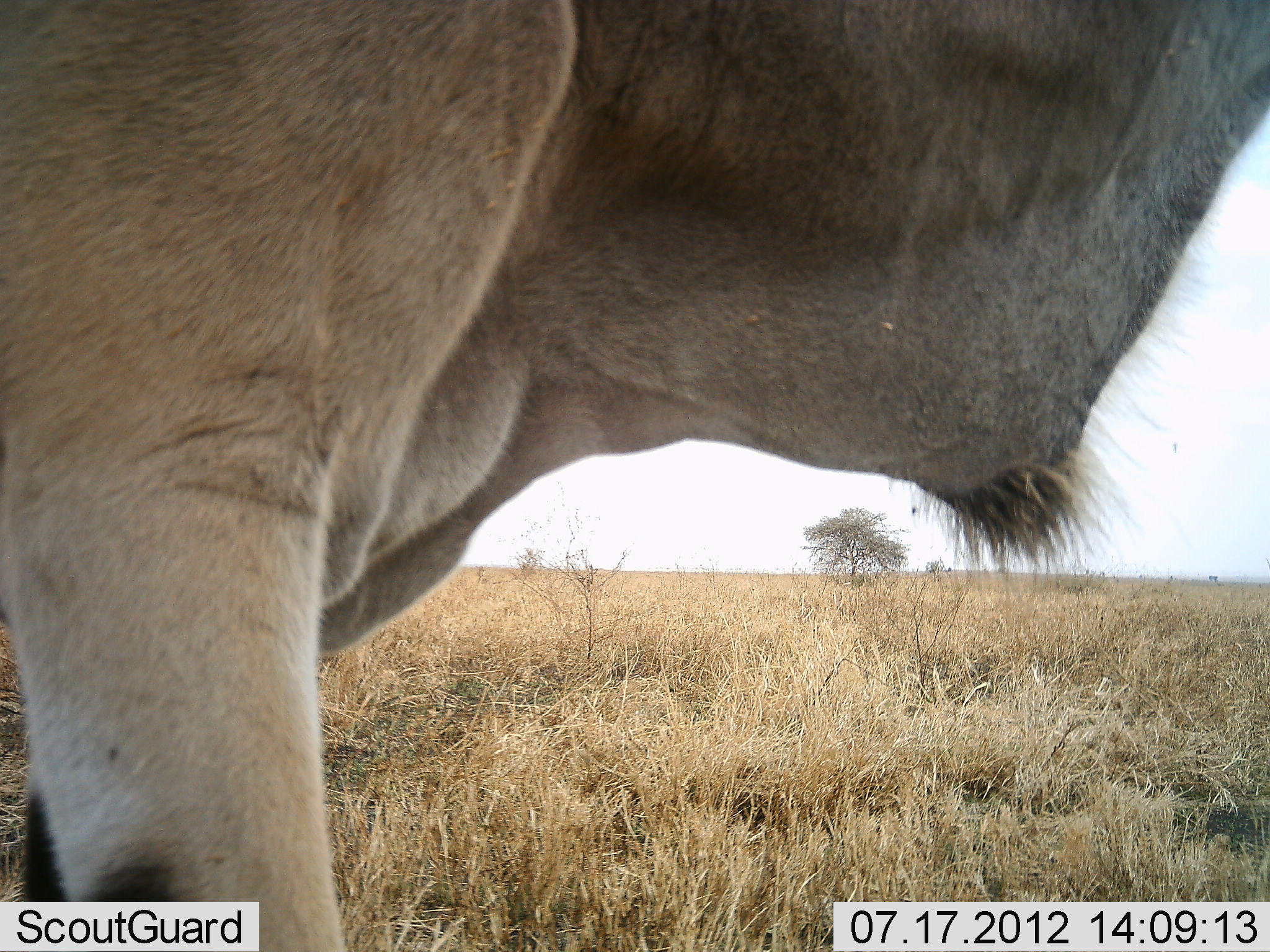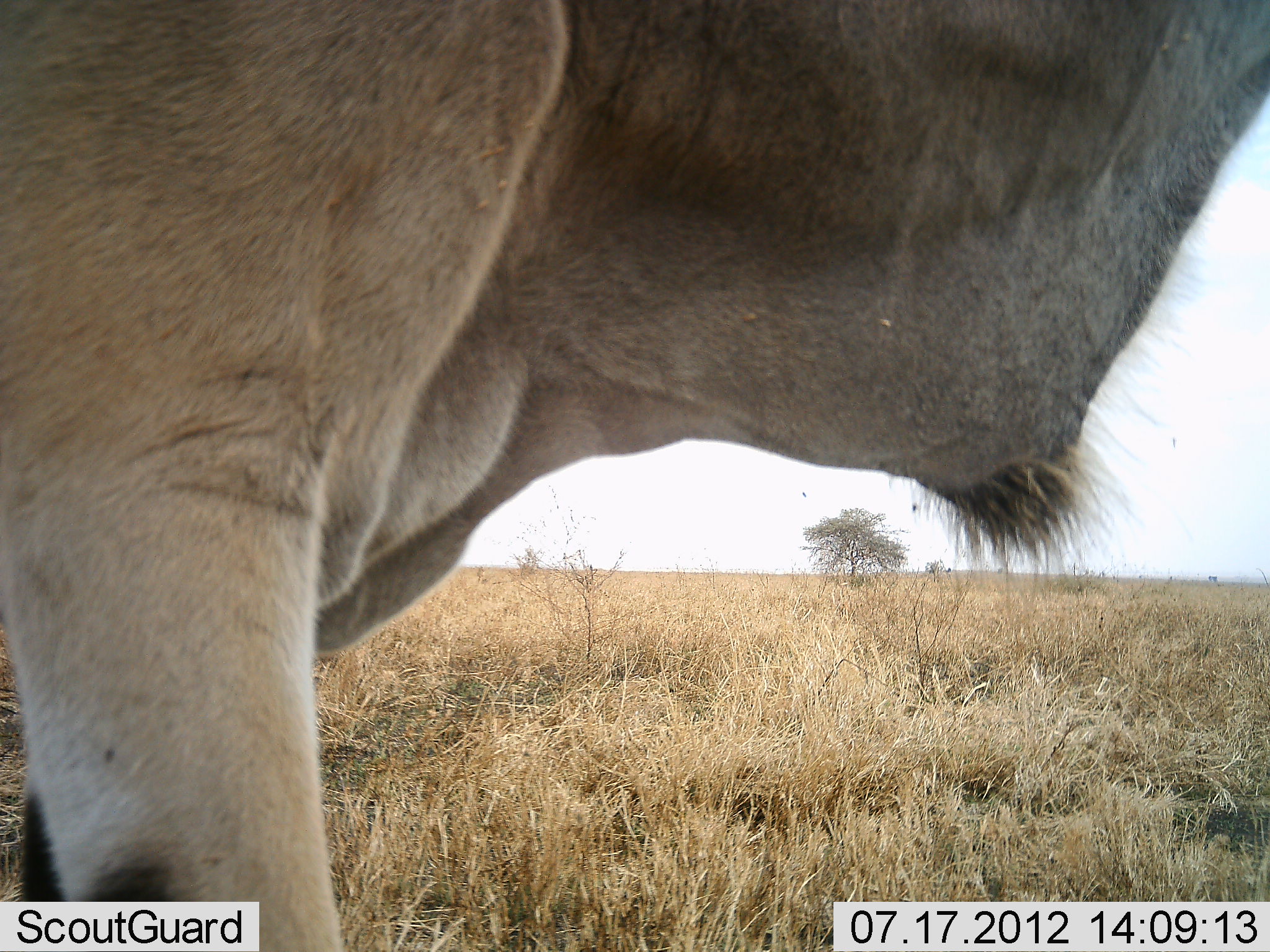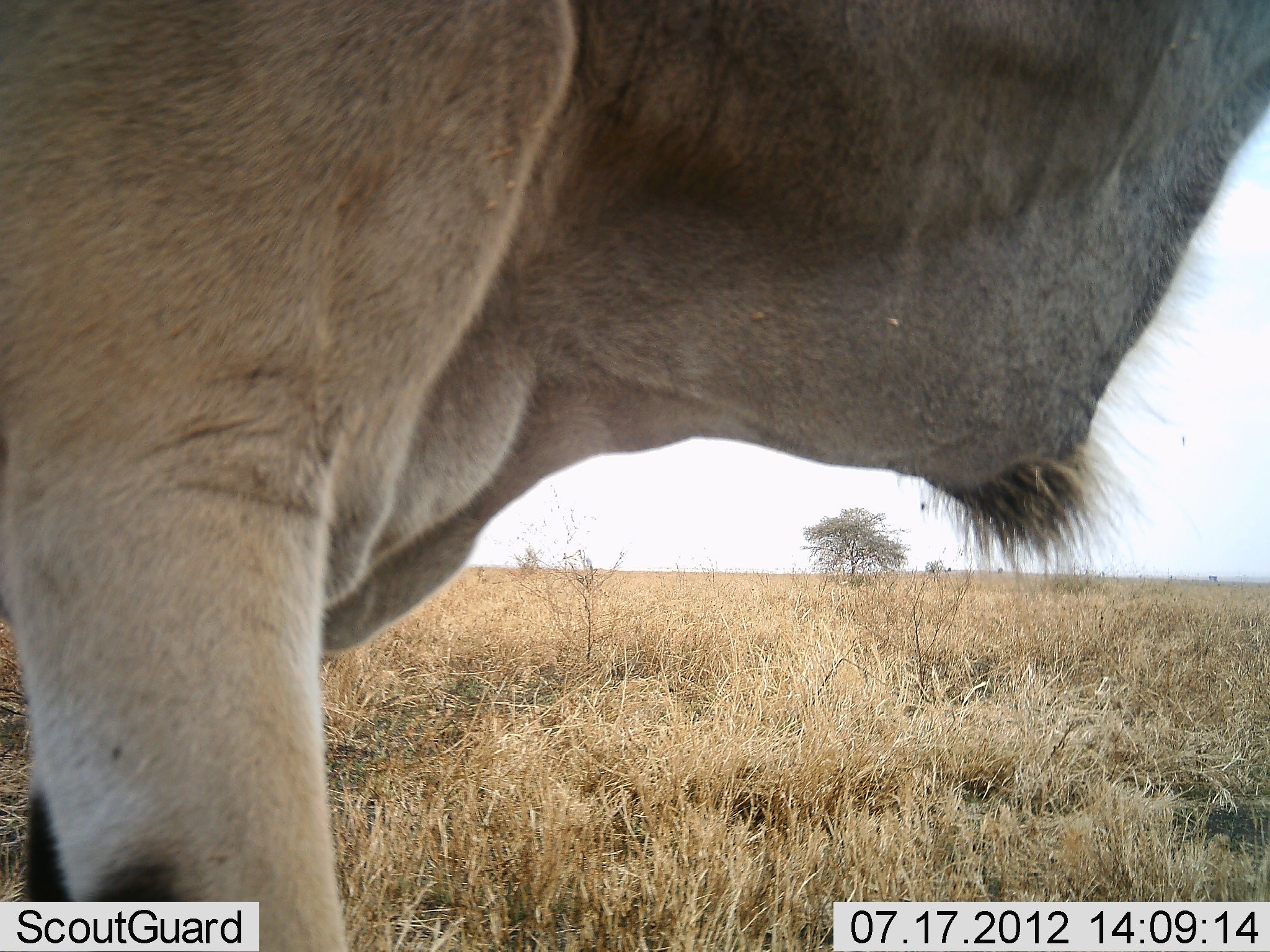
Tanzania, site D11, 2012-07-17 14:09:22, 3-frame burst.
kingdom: Animalia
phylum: Chordata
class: Mammalia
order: Artiodactyla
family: Bovidae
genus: Tragelaphus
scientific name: Tragelaphus oryx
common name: eland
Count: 1.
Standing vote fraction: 100%.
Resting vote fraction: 0%.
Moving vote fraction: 0%.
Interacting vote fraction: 0%.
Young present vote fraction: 0%.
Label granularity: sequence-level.